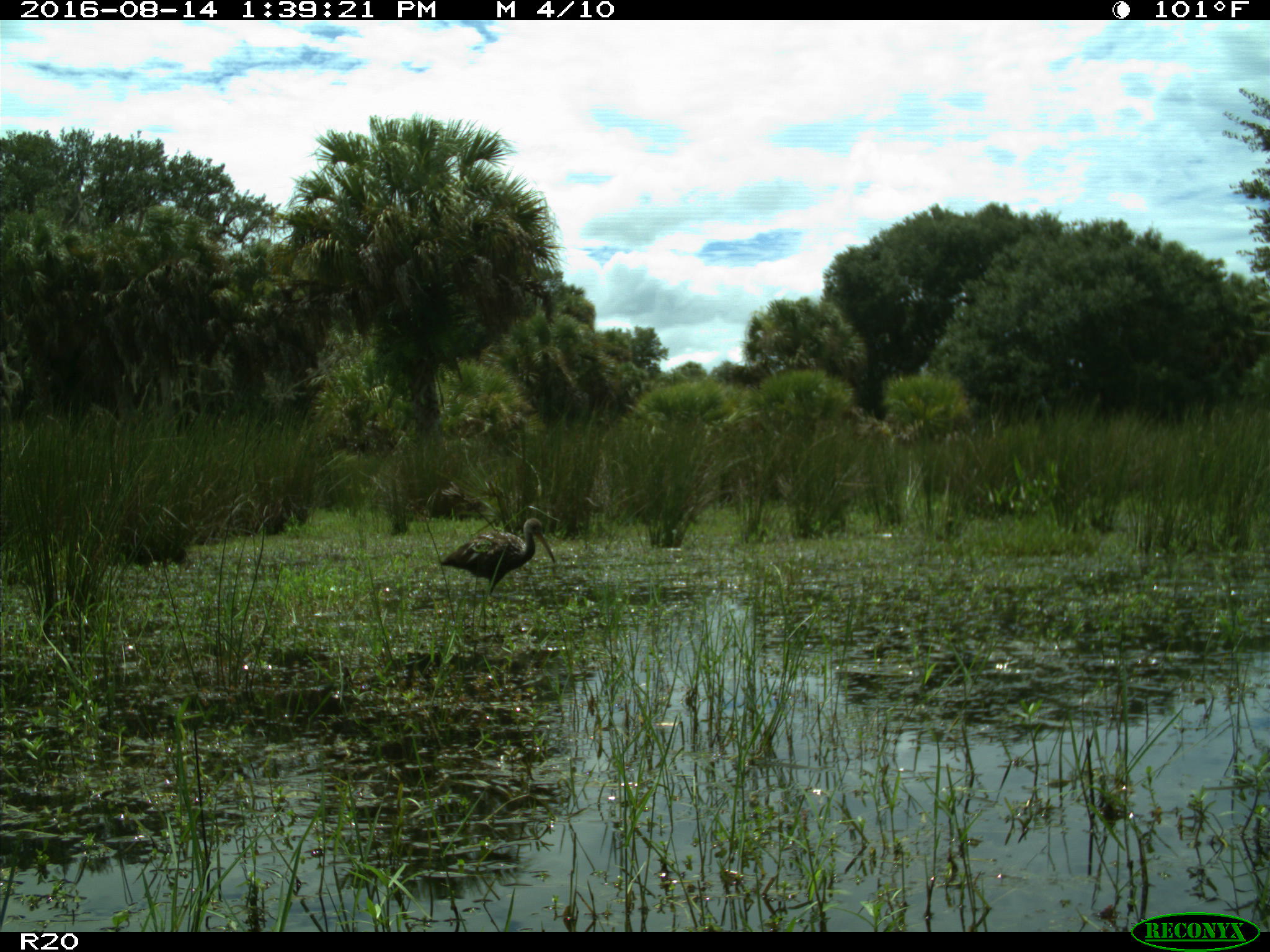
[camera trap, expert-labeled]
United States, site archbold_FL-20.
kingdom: Animalia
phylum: Chordata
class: Aves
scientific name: Aves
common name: birds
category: unidentified bird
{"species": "unidentified bird (birds) (Aves)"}